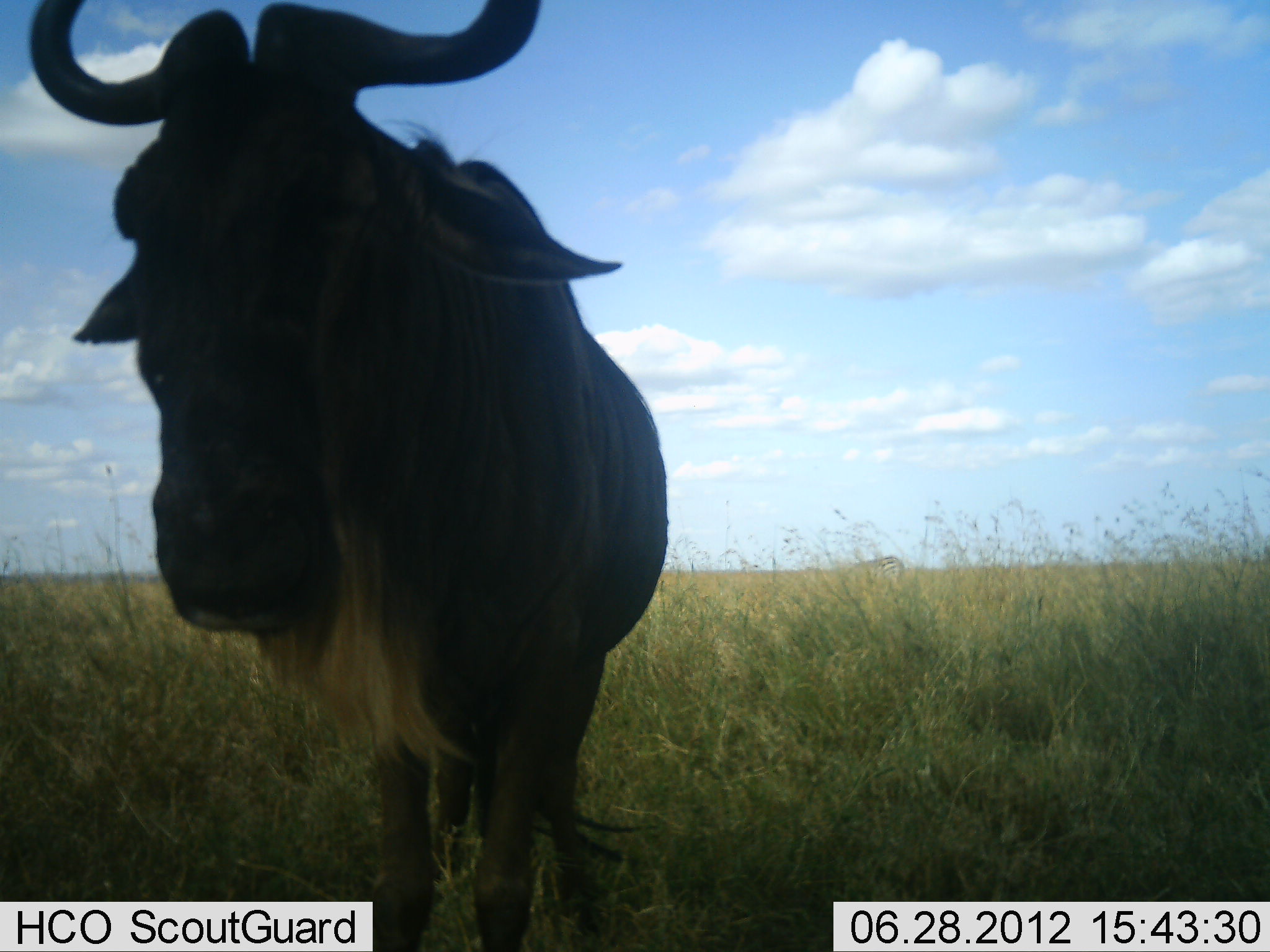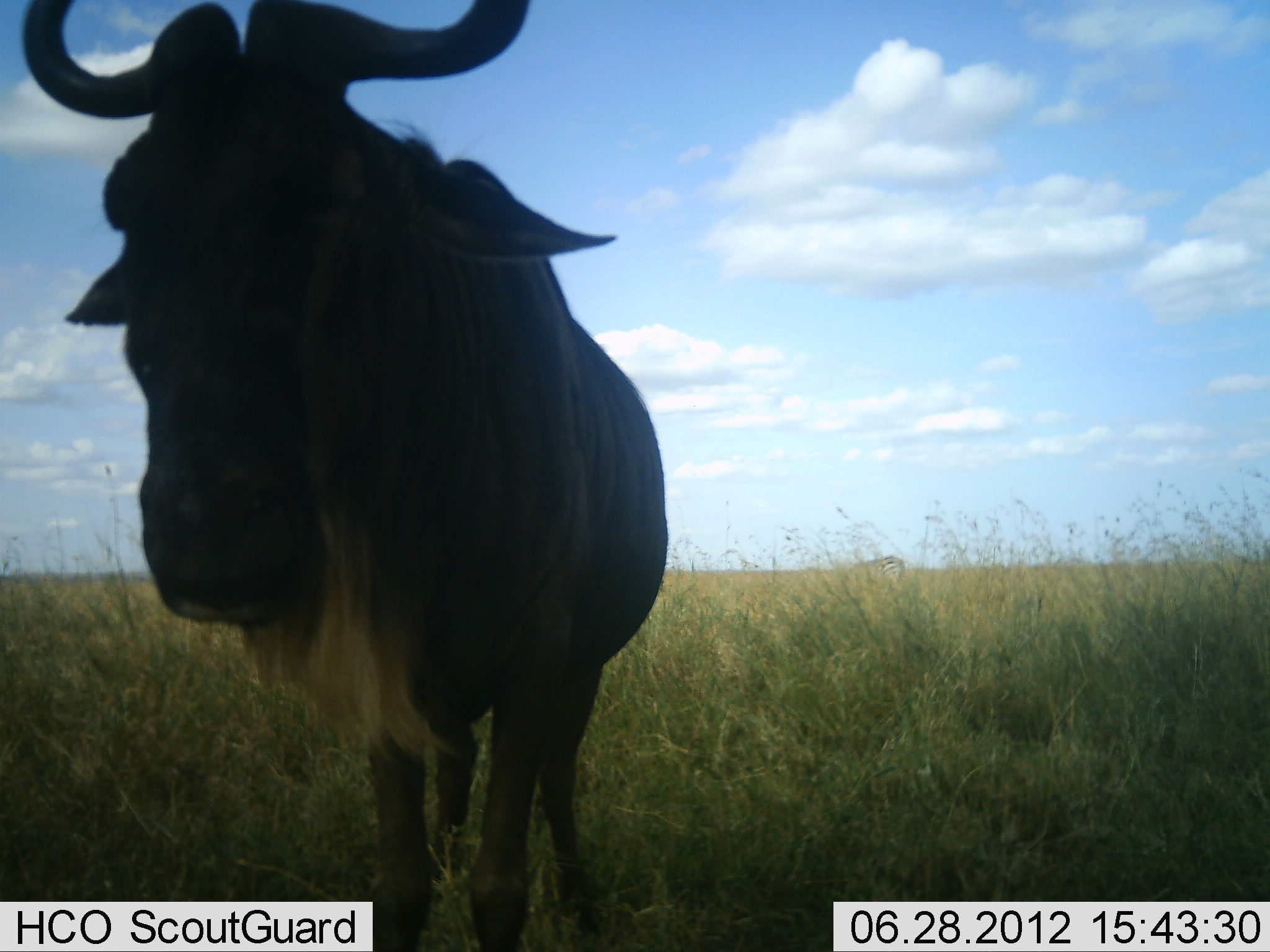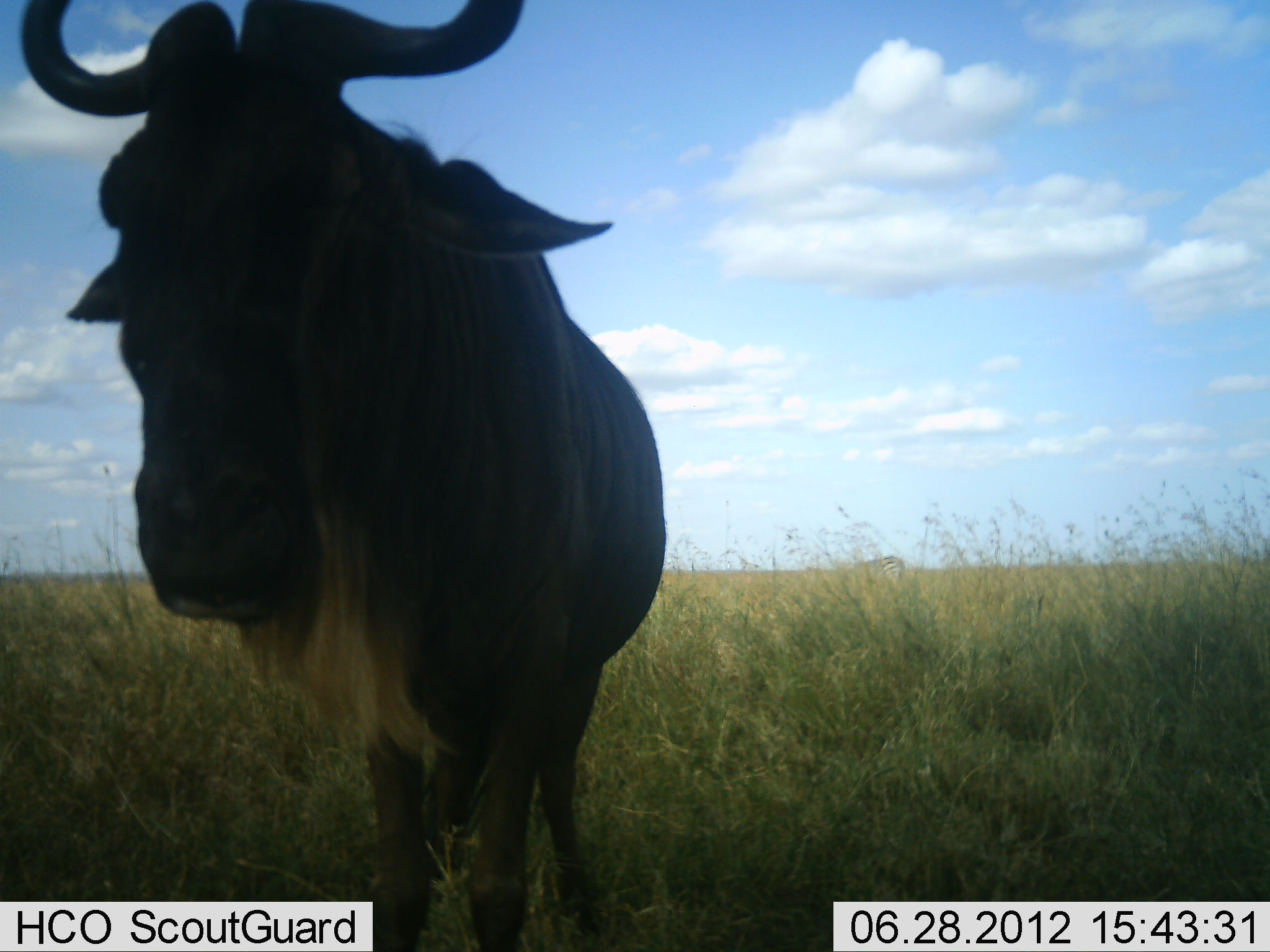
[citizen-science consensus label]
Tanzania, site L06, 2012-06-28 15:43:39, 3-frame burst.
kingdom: Animalia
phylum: Chordata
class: Mammalia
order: Artiodactyla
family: Bovidae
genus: Connochaetes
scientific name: Connochaetes taurinus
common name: blue wildebeest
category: wildebeest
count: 1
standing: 83%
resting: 0%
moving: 8%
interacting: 8%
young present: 0%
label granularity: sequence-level